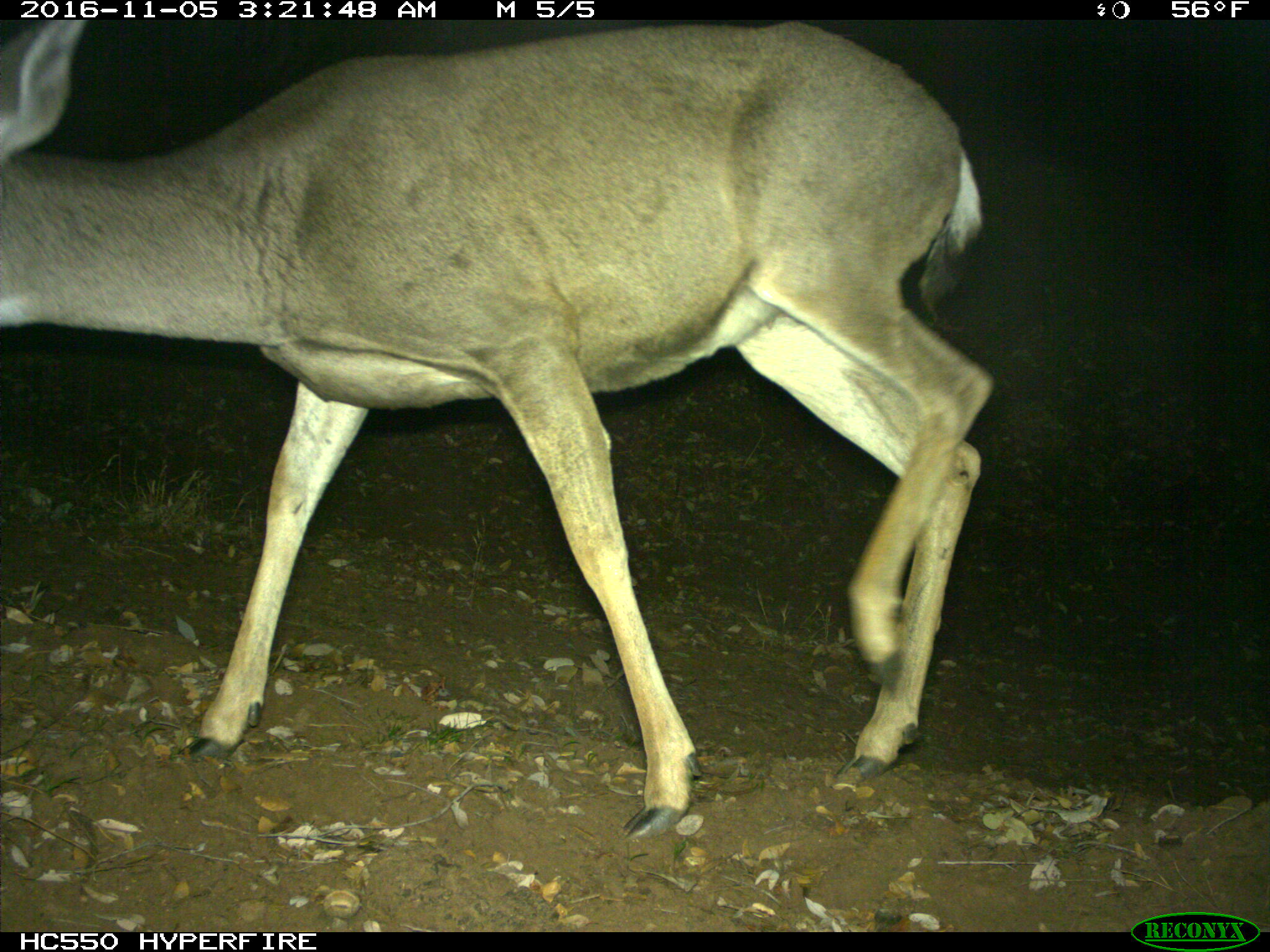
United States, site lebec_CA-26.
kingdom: Animalia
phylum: Chordata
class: Mammalia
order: Artiodactyla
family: Cervidae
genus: Odocoileus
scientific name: Odocoileus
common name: deer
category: unidentified deer